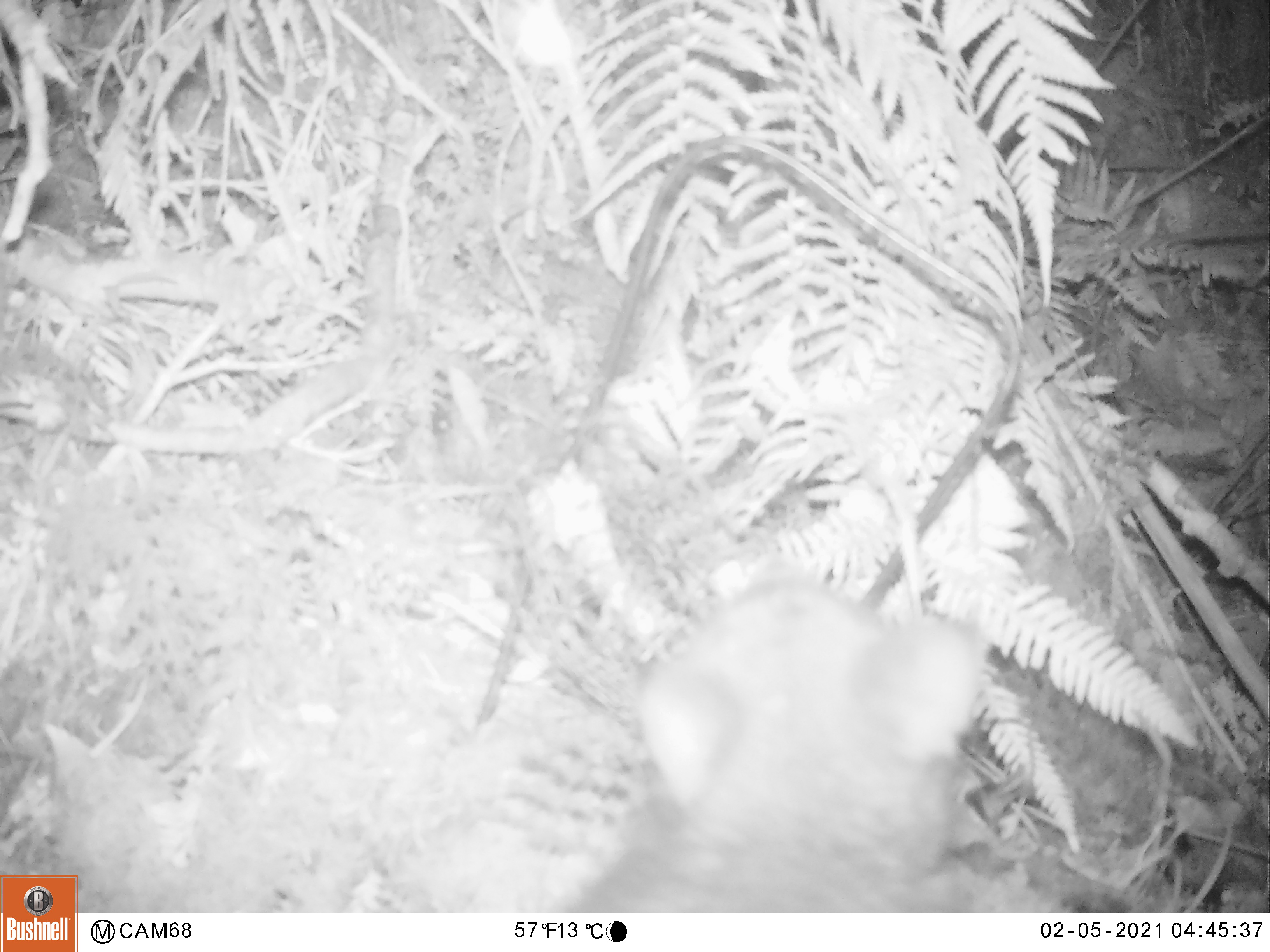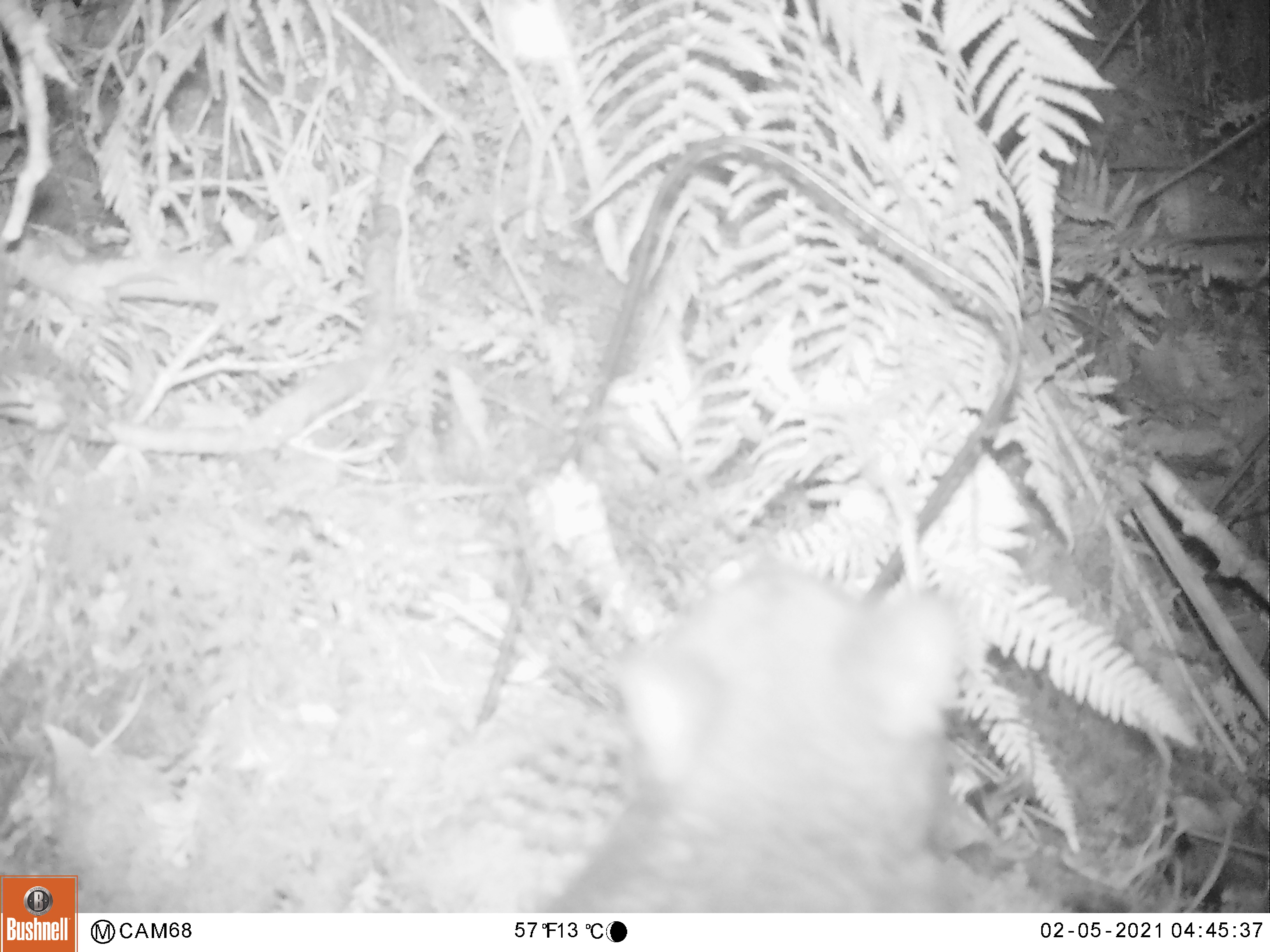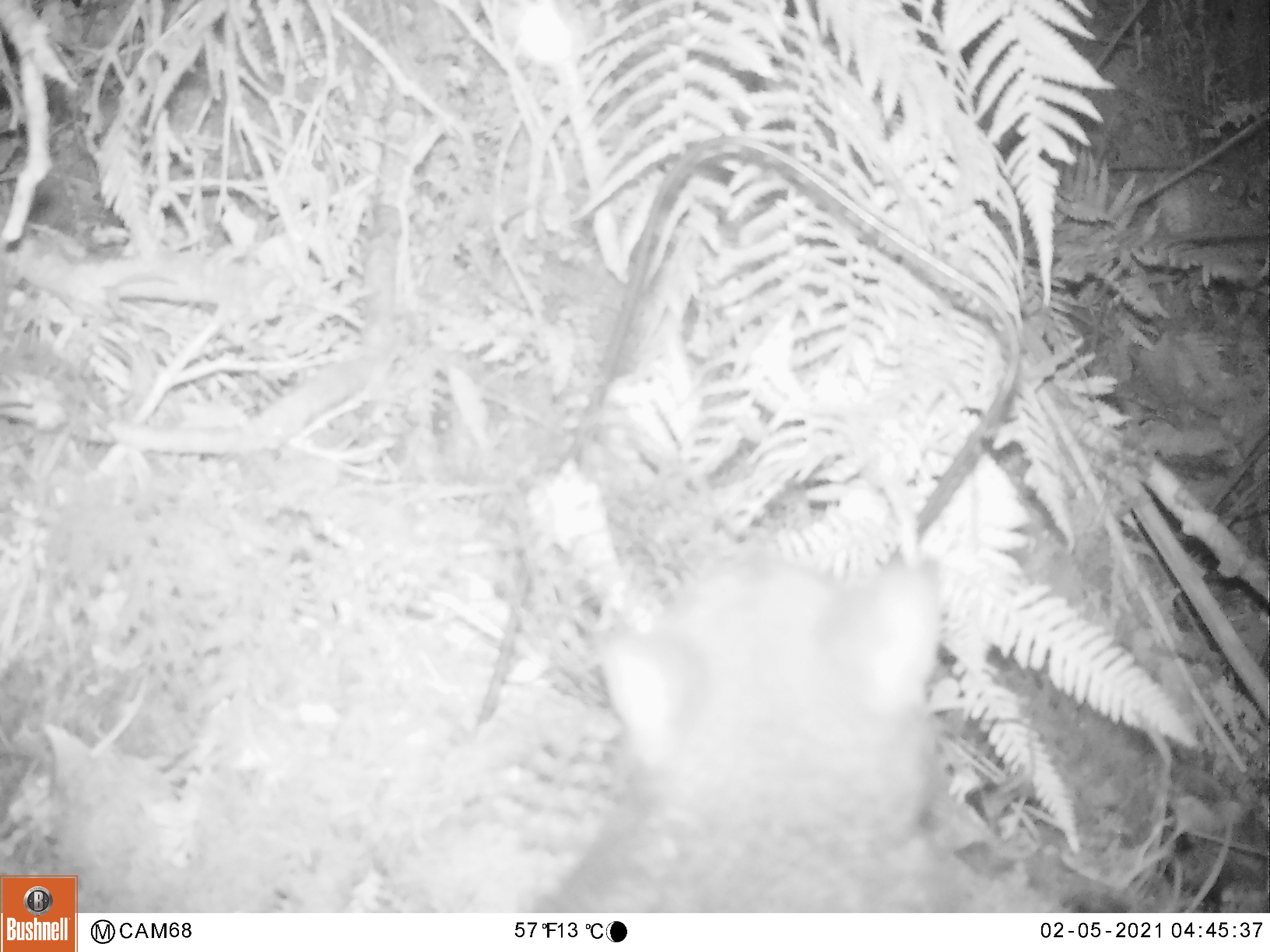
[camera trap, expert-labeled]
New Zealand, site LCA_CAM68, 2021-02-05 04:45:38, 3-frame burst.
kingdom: Animalia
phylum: Chordata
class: Mammalia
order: Diprotodontia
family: Phalangeridae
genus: Trichosurus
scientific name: Trichosurus vulpecula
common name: common brushtail possum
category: possum